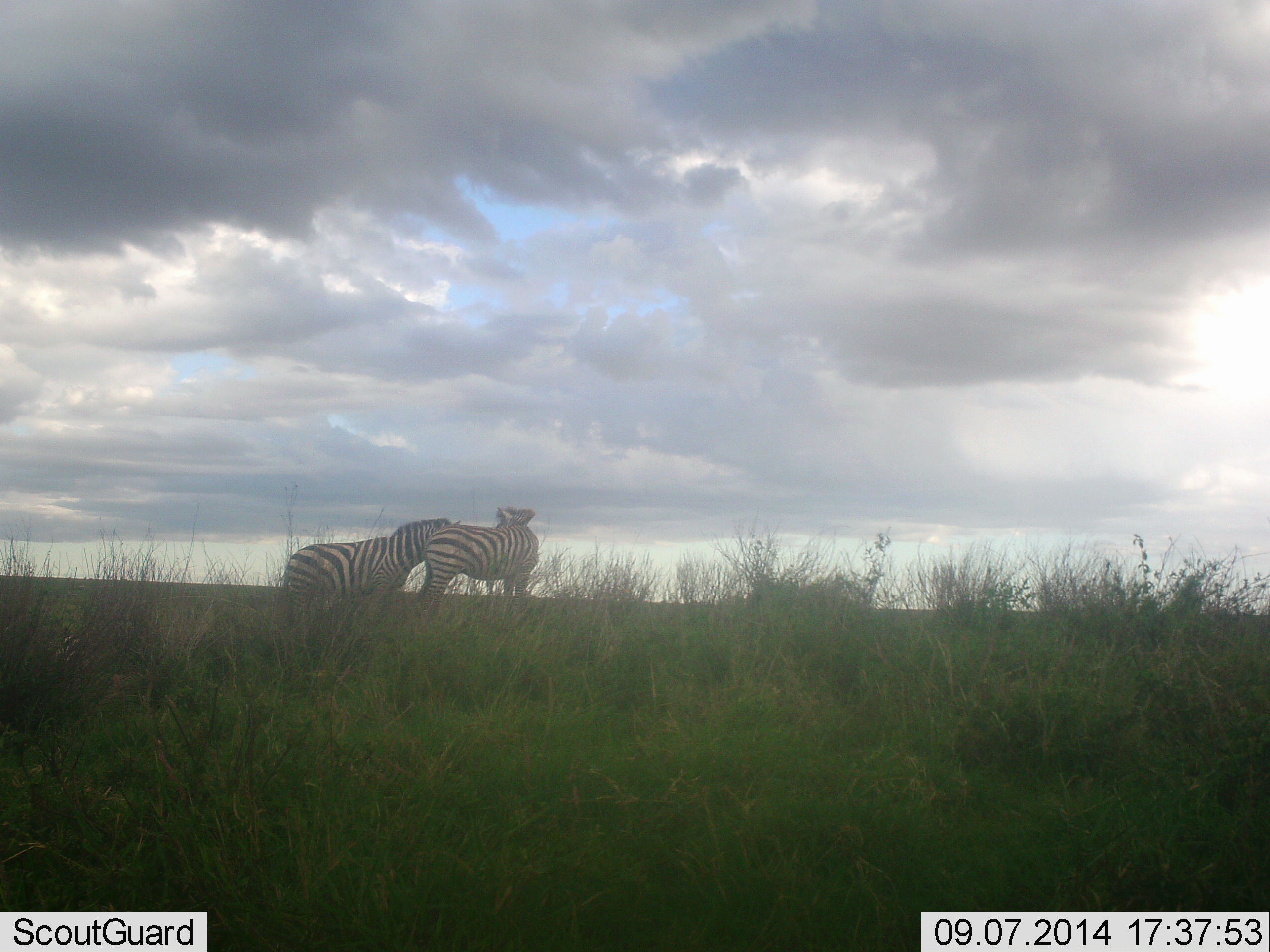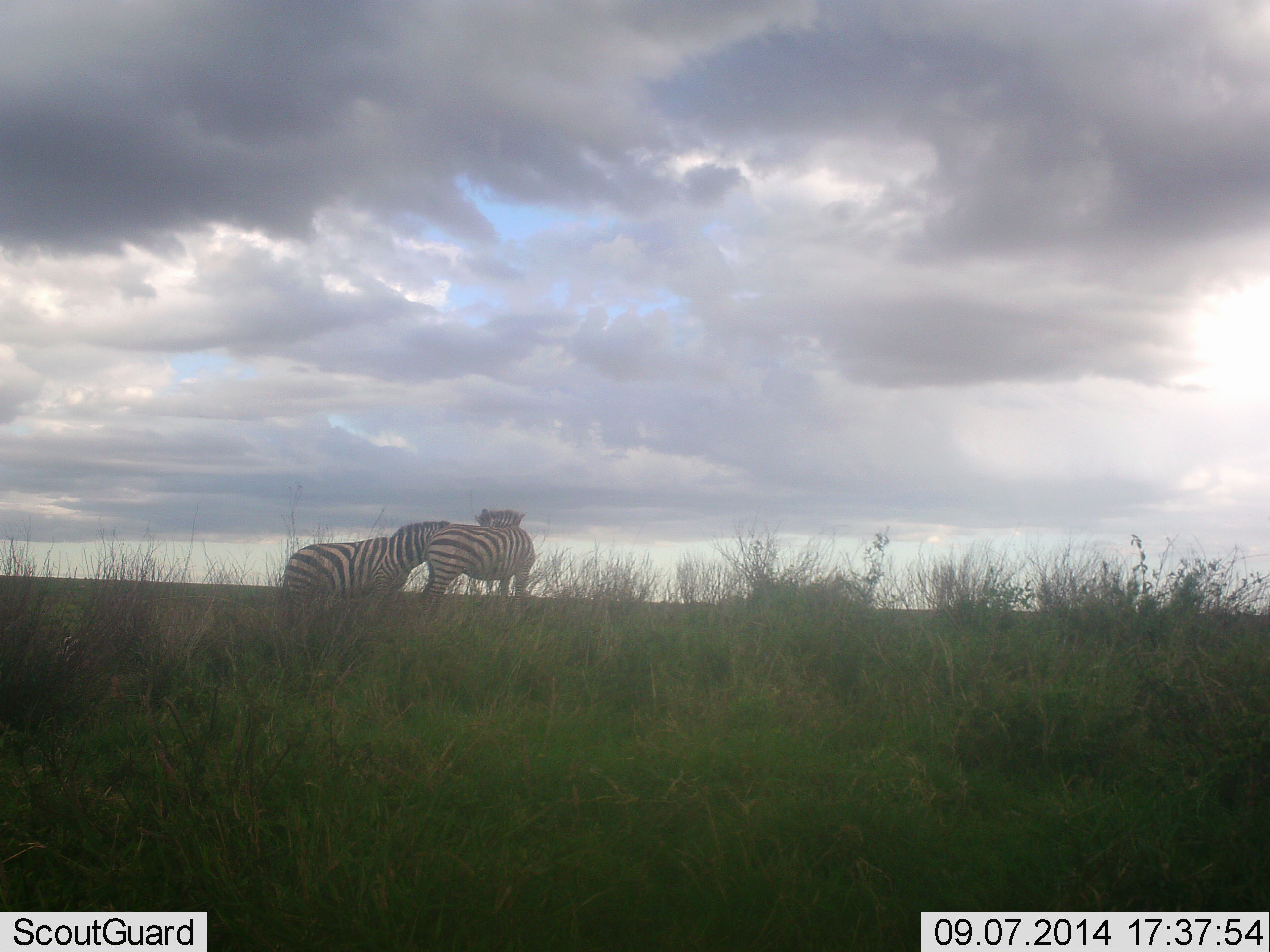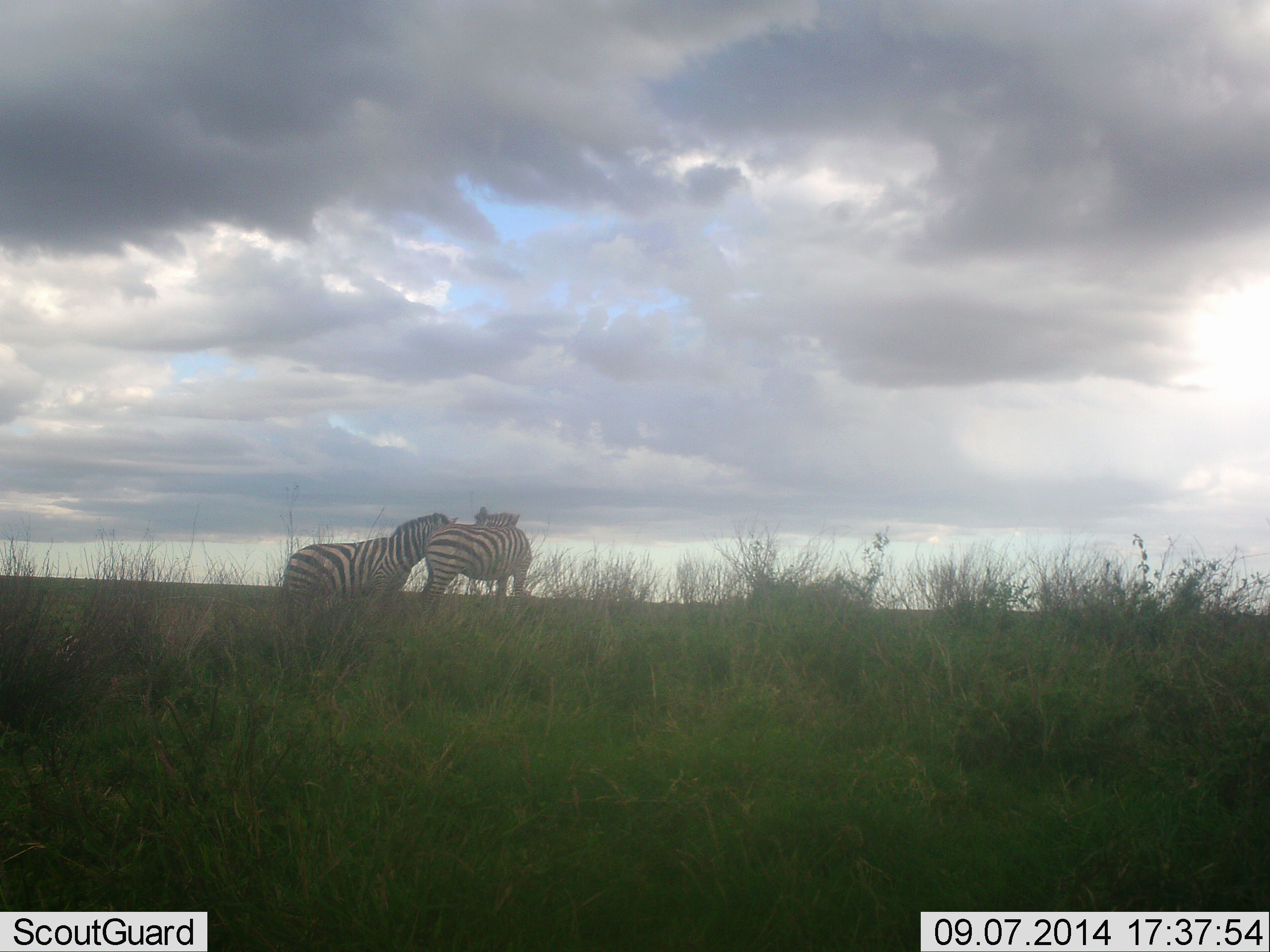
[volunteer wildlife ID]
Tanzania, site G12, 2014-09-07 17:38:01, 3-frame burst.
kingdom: Animalia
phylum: Chordata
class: Mammalia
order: Perissodactyla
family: Equidae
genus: Equus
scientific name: Equus quagga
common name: plains zebra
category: zebra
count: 2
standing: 70%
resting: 0%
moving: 0%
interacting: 70%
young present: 0%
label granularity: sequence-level